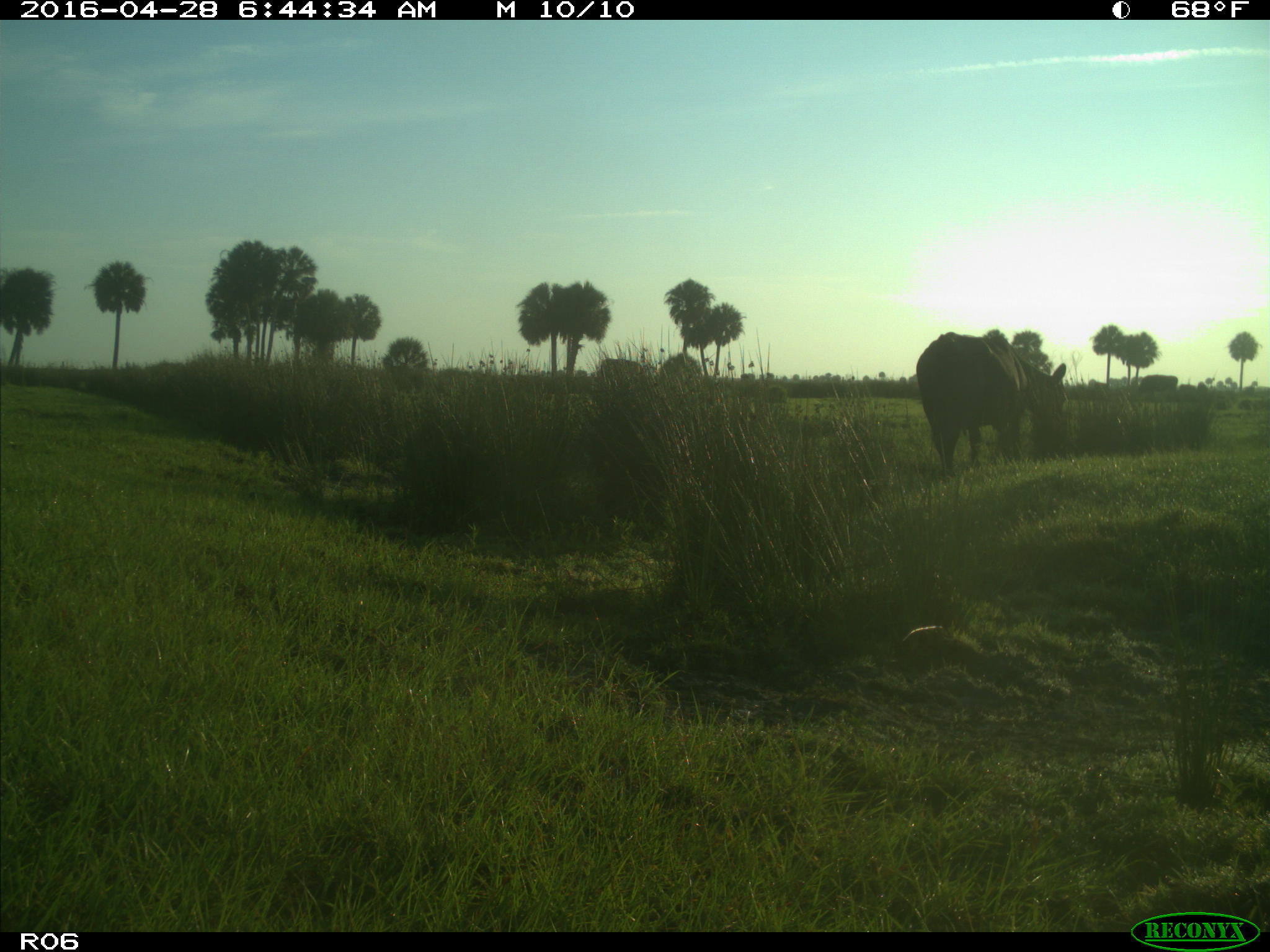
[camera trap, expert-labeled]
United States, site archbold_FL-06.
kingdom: Animalia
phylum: Chordata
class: Mammalia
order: Artiodactyla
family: Bovidae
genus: Bos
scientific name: Bos taurus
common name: domestic cow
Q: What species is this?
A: Bos taurus (domestic cow).